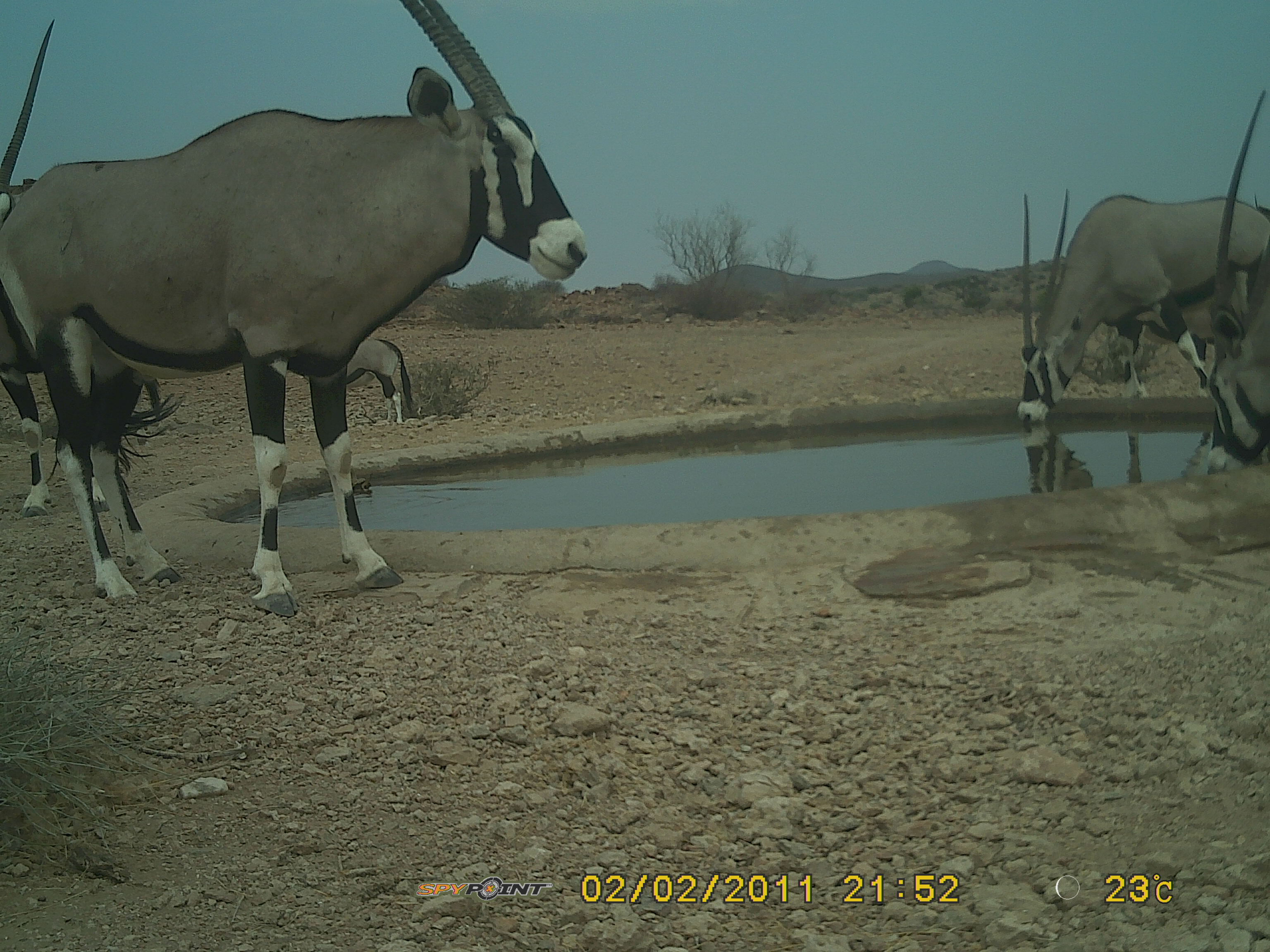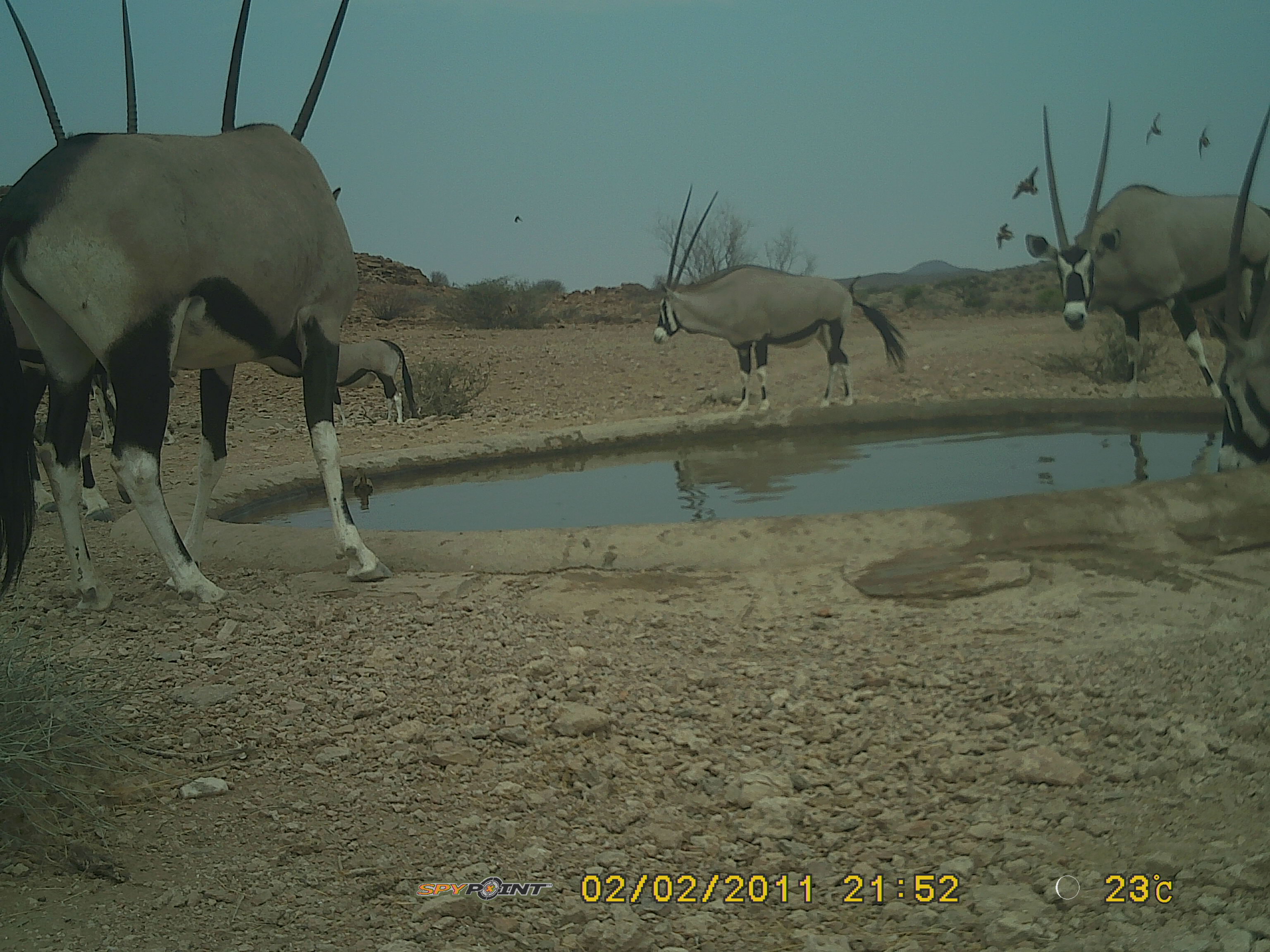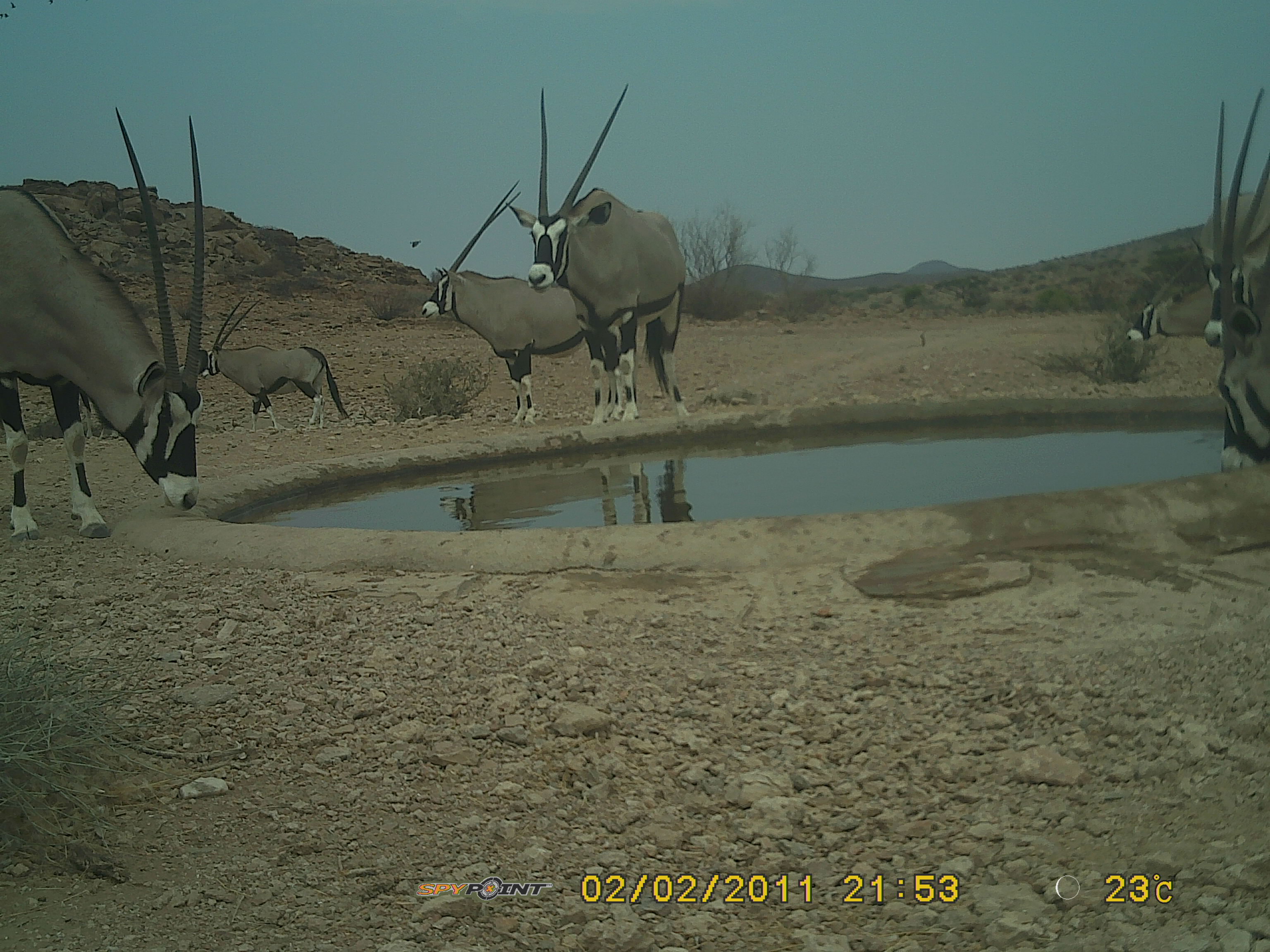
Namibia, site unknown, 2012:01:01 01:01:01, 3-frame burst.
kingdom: Animalia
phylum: Chordata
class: Mammalia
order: Artiodactyla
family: Bovidae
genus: Oryx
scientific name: Oryx gazella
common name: gemsbok